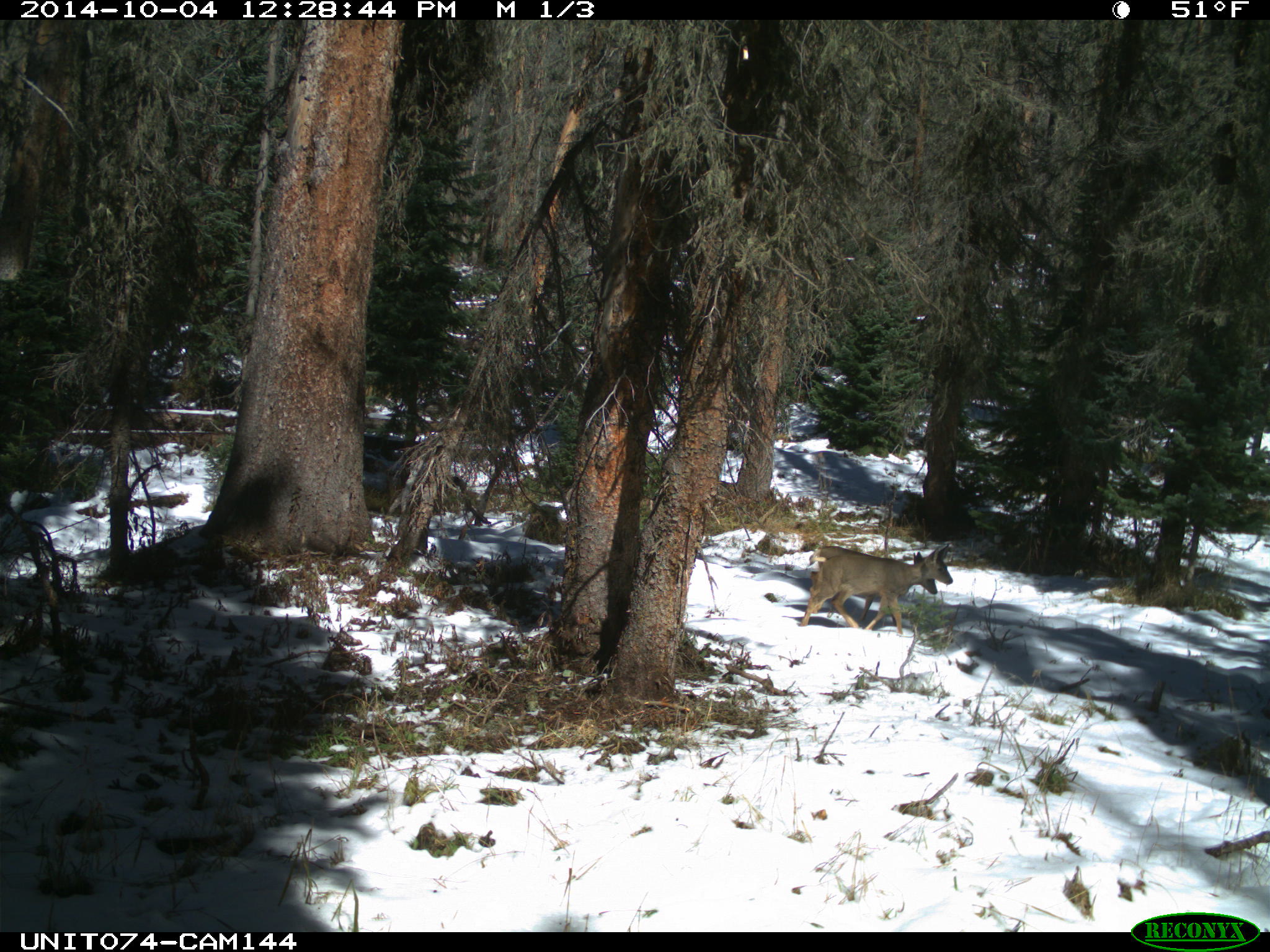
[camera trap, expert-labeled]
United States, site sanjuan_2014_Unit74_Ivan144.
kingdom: Animalia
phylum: Chordata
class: Mammalia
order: Artiodactyla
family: Cervidae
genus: Odocoileus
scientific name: Odocoileus hemionus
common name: mule deer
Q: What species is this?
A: Odocoileus hemionus (mule deer).